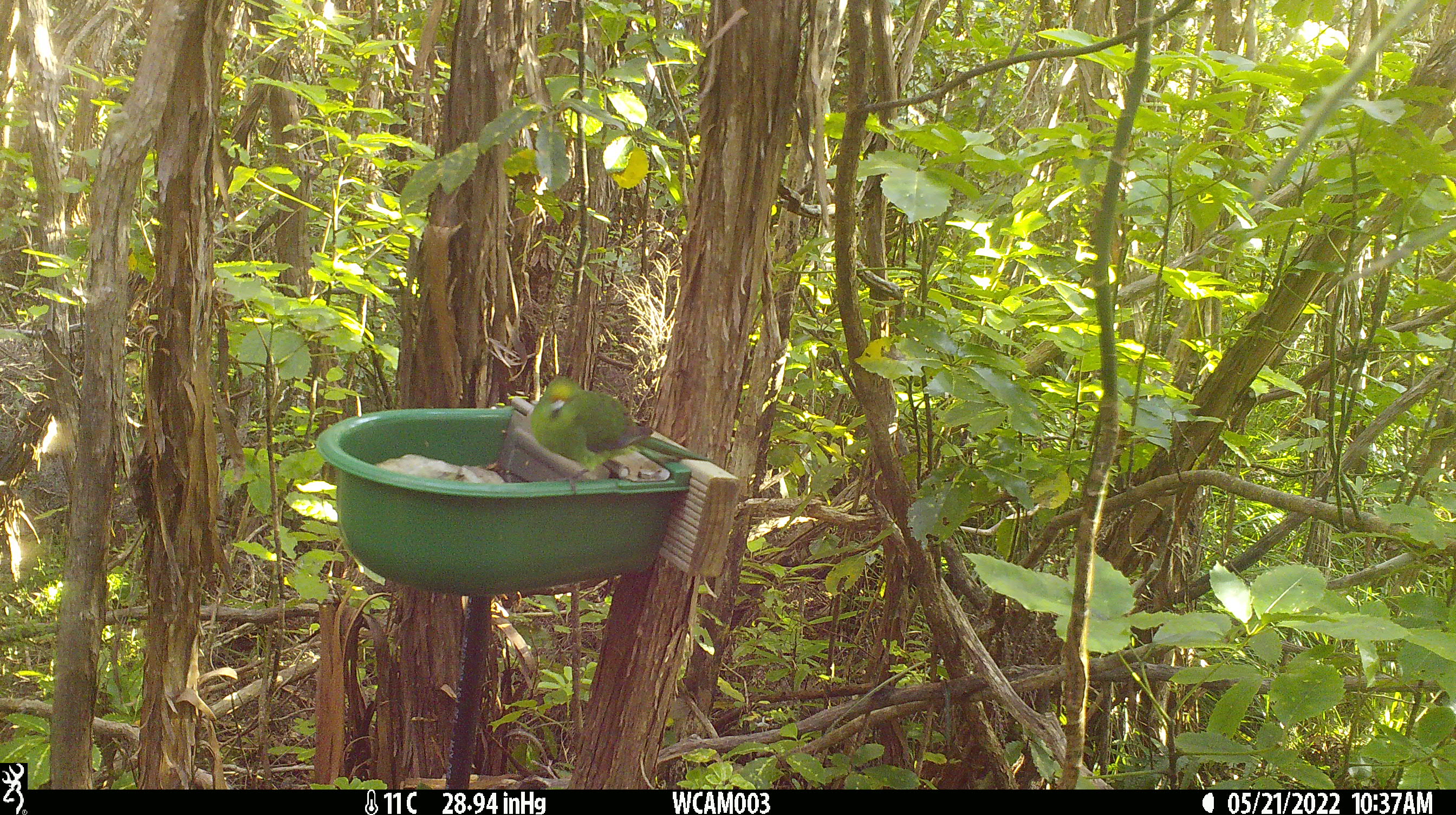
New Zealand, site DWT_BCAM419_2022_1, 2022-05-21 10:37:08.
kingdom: Animalia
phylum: Chordata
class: Aves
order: Psittaciformes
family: Psittaculidae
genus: Cyanoramphus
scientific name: Cyanoramphus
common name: parakeet